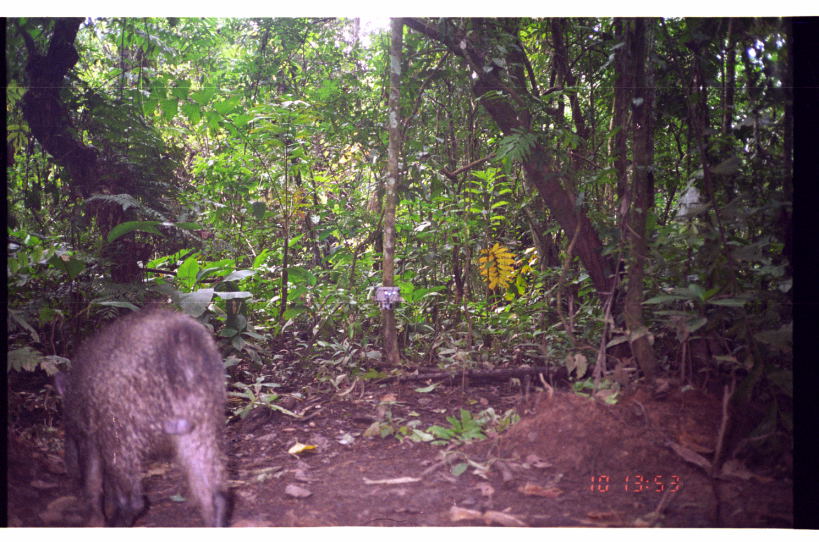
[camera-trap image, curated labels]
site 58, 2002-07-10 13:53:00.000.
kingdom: Animalia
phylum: Chordata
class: Mammalia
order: Artiodactyla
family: Tayassuidae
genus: Pecari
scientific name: Pecari tajacu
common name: collared peccary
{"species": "Pecari tajacu (collared peccary)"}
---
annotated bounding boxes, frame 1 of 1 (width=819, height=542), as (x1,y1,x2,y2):
pecari tajacu: (52,301,238,527)